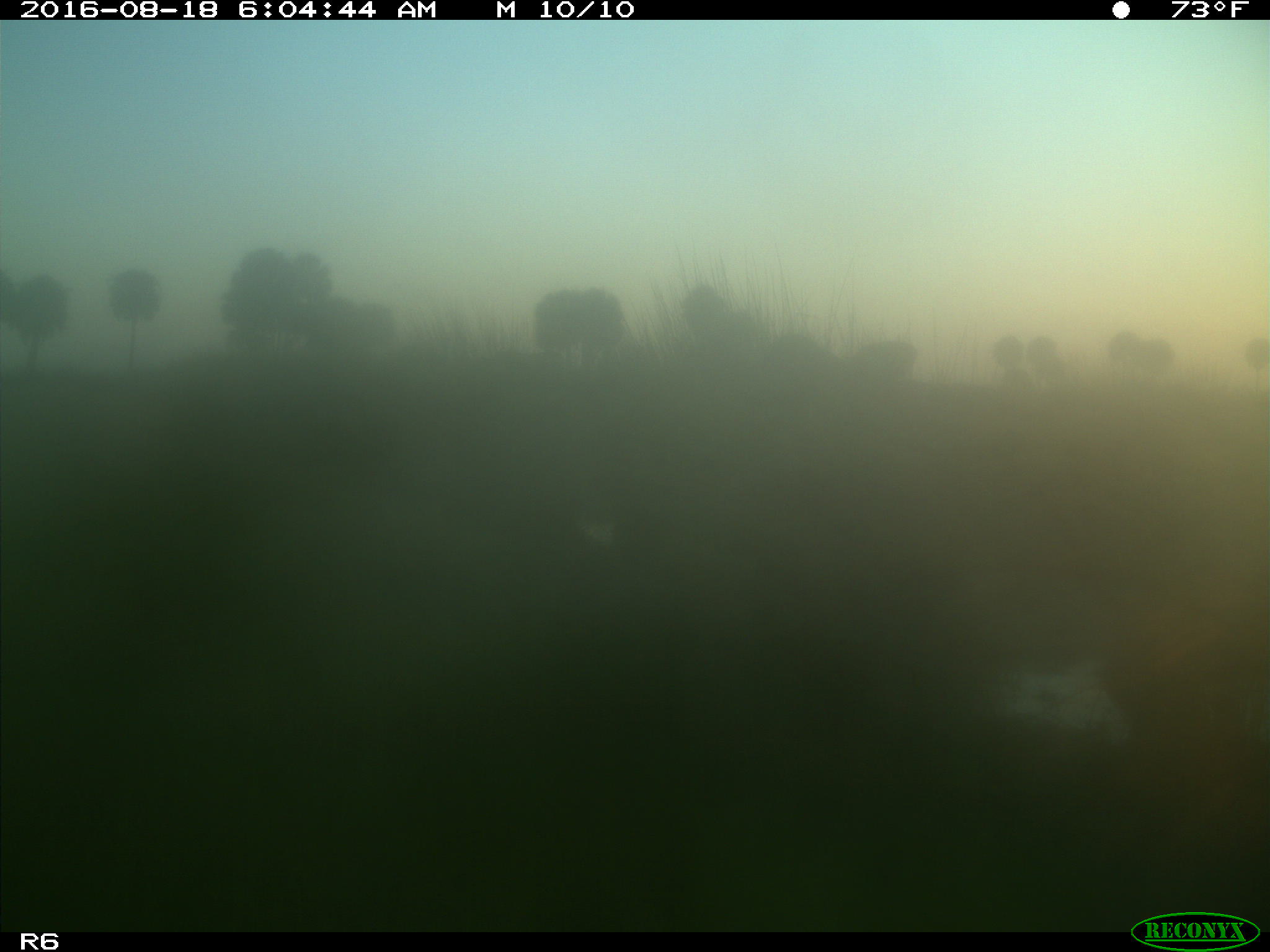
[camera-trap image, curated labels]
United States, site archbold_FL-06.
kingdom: Animalia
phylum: Chordata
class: Mammalia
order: Artiodactyla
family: Bovidae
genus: Bos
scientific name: Bos taurus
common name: domestic cow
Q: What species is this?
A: Bos taurus (domestic cow).